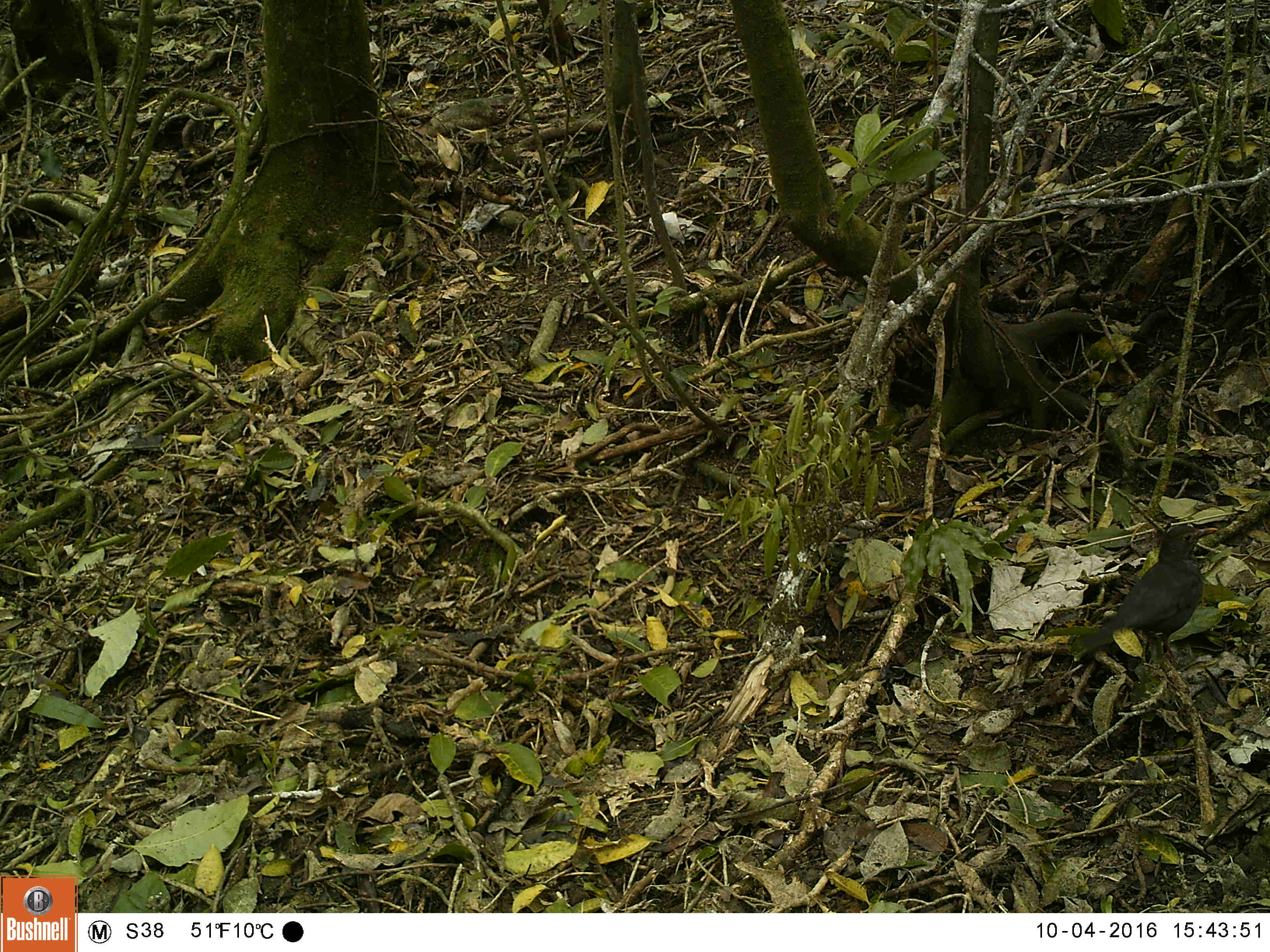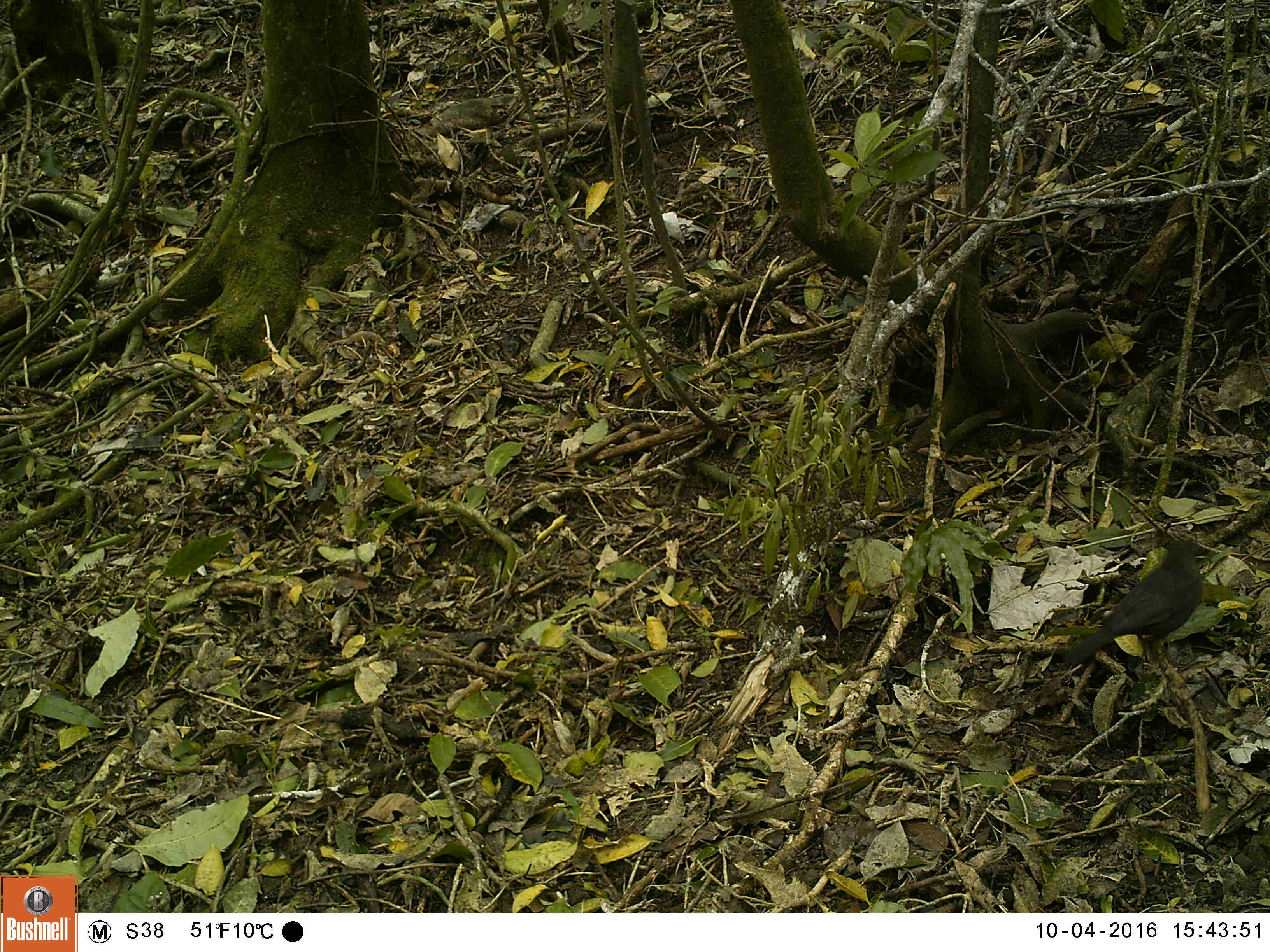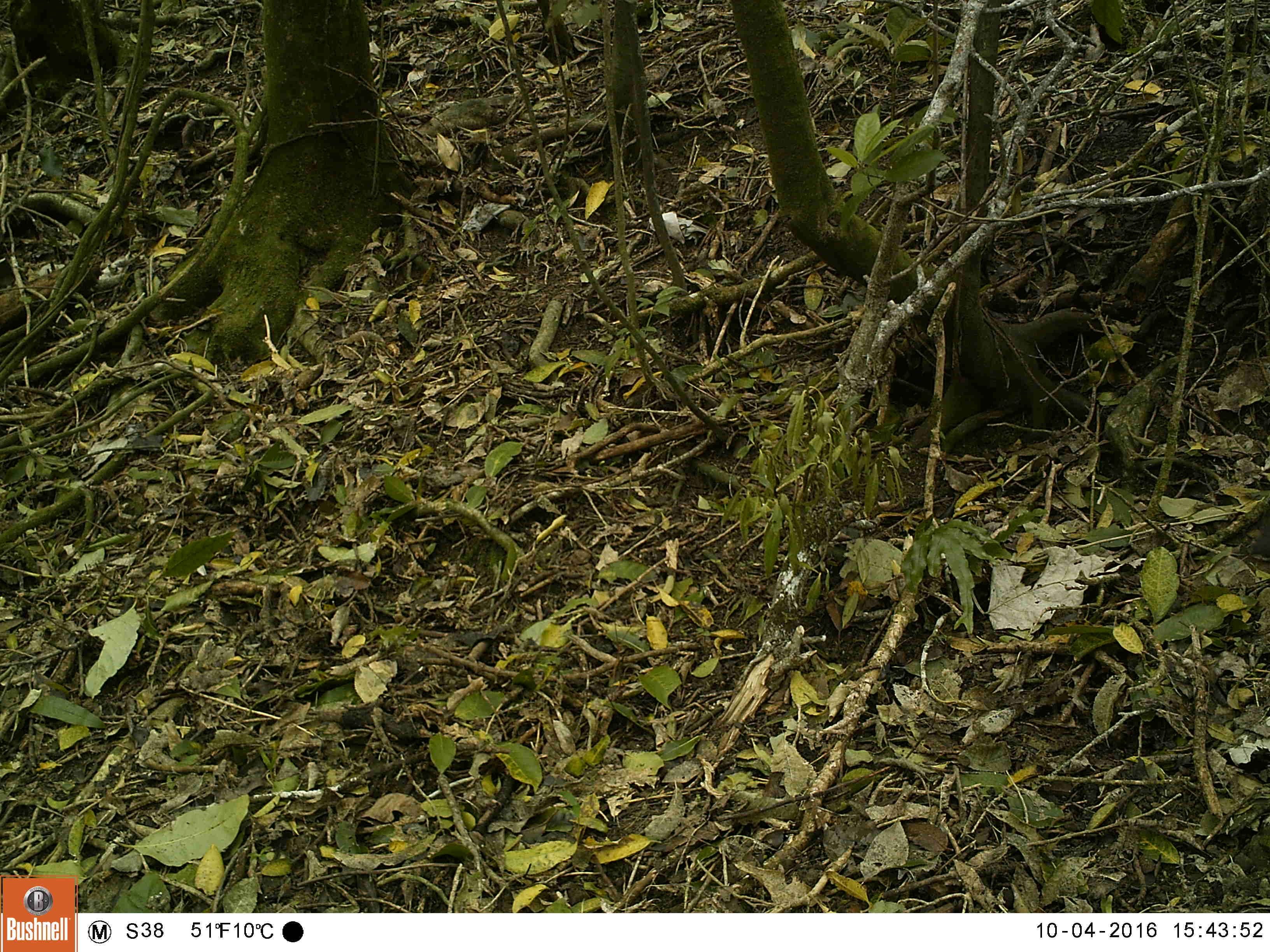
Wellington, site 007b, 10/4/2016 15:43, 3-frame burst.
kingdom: Animalia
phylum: Chordata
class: Aves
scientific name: Aves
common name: bird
Bird (Aves).